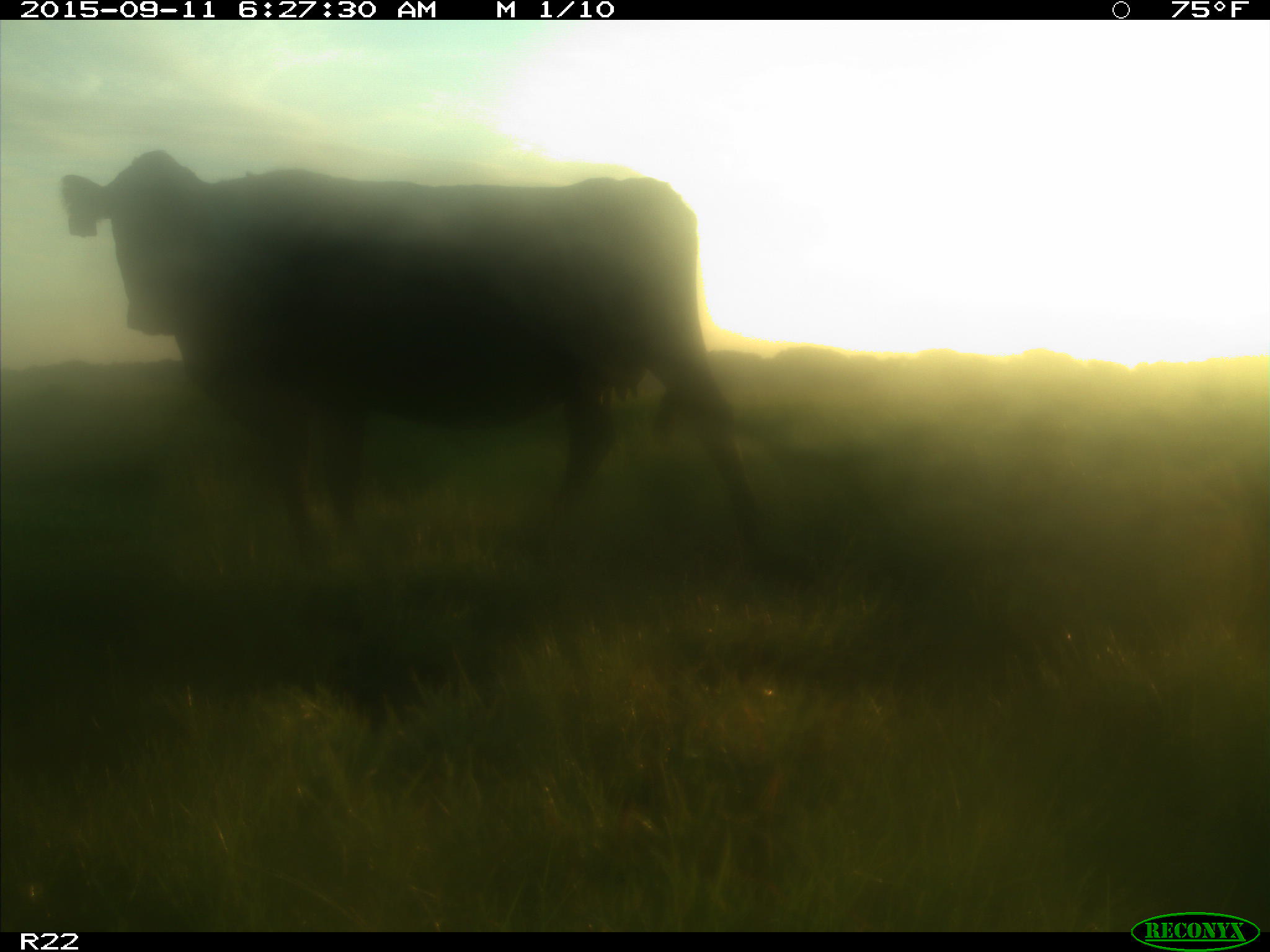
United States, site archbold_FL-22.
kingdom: Animalia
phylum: Chordata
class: Mammalia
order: Artiodactyla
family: Bovidae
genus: Bos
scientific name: Bos taurus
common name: domestic cow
Bos taurus (domestic cow).